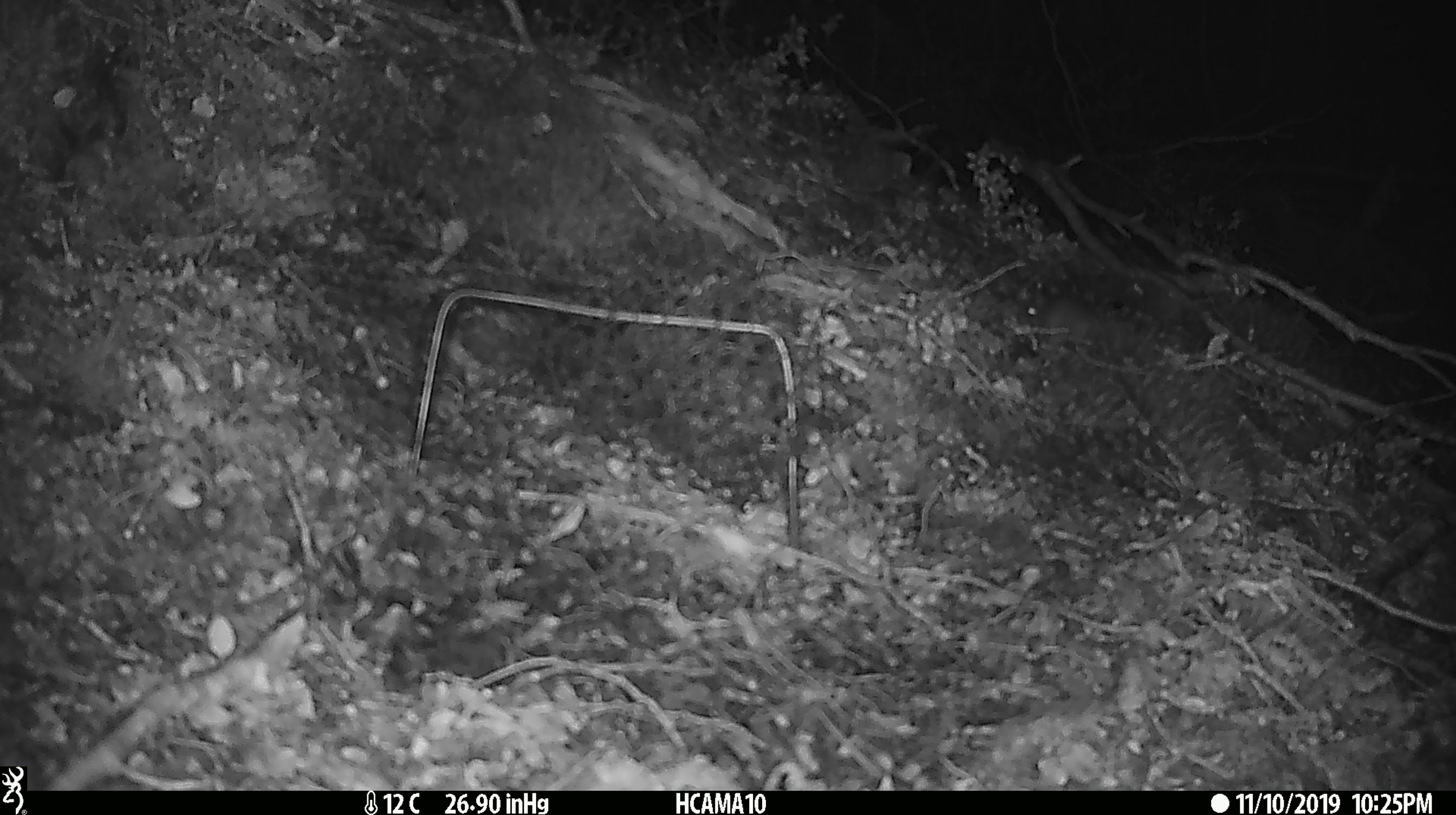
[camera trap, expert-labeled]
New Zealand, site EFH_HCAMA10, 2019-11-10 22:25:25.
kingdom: Animalia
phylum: Chordata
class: Mammalia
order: Rodentia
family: Muridae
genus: Mus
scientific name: Mus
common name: mouse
Mouse (Mus).